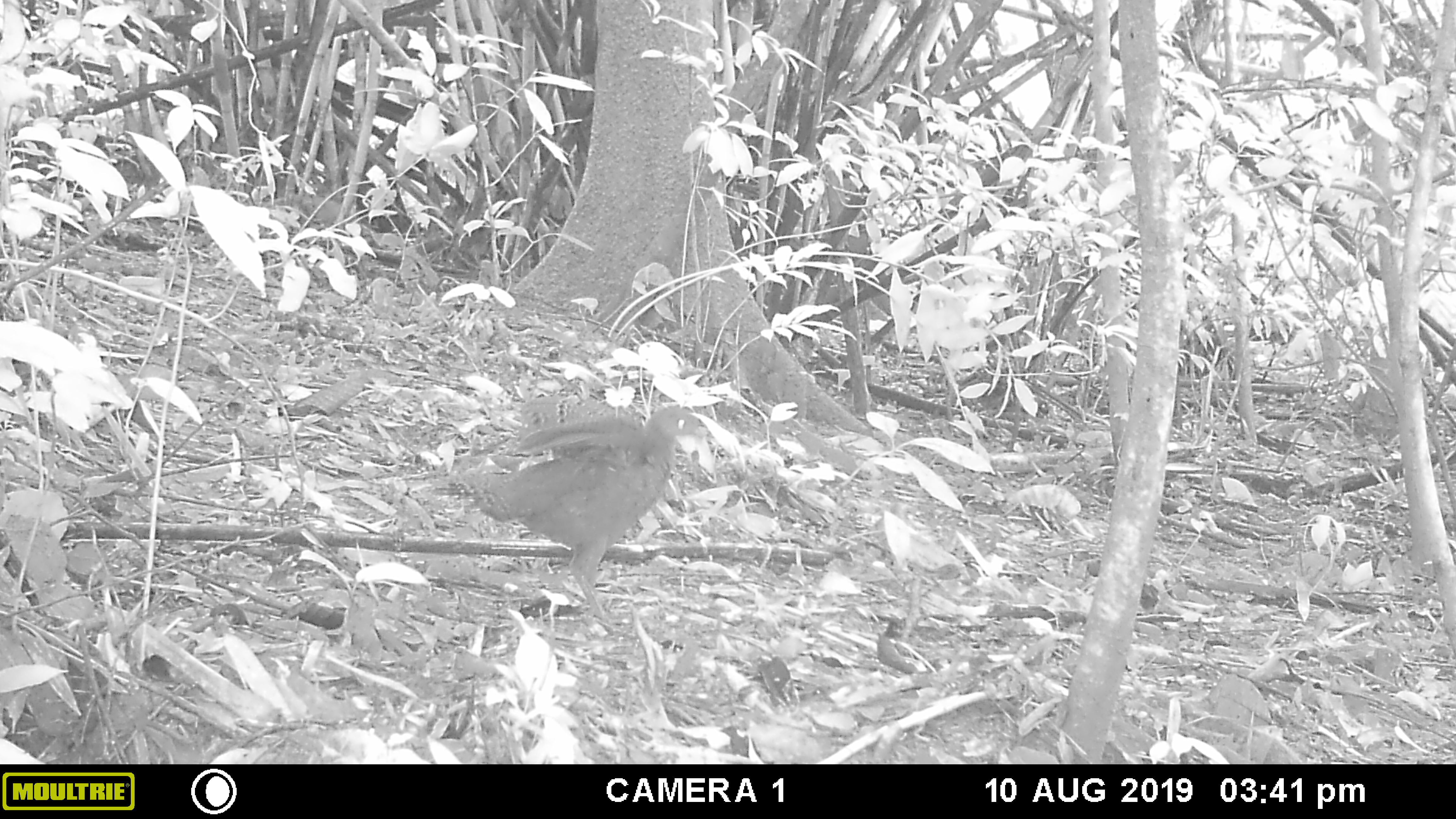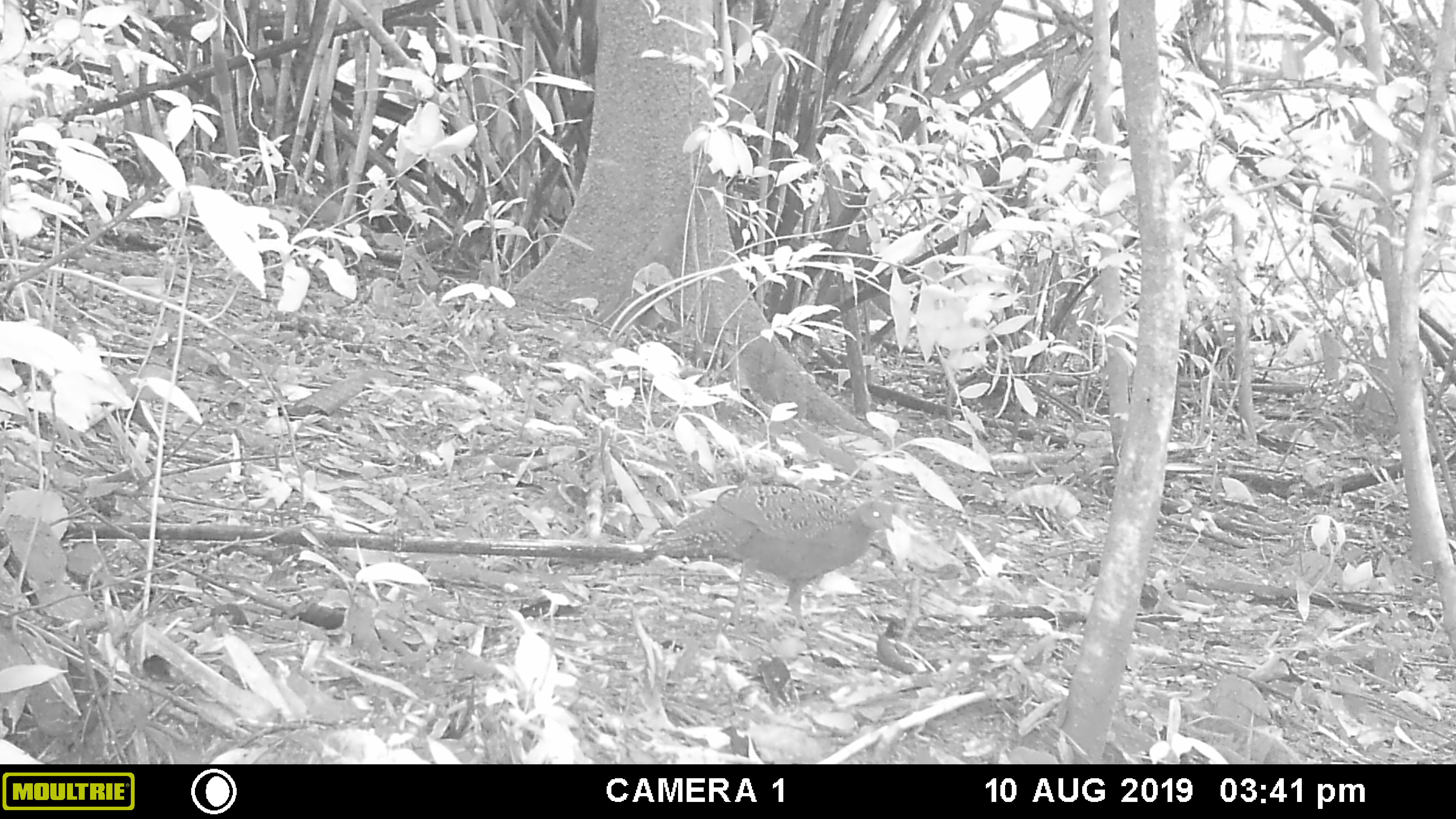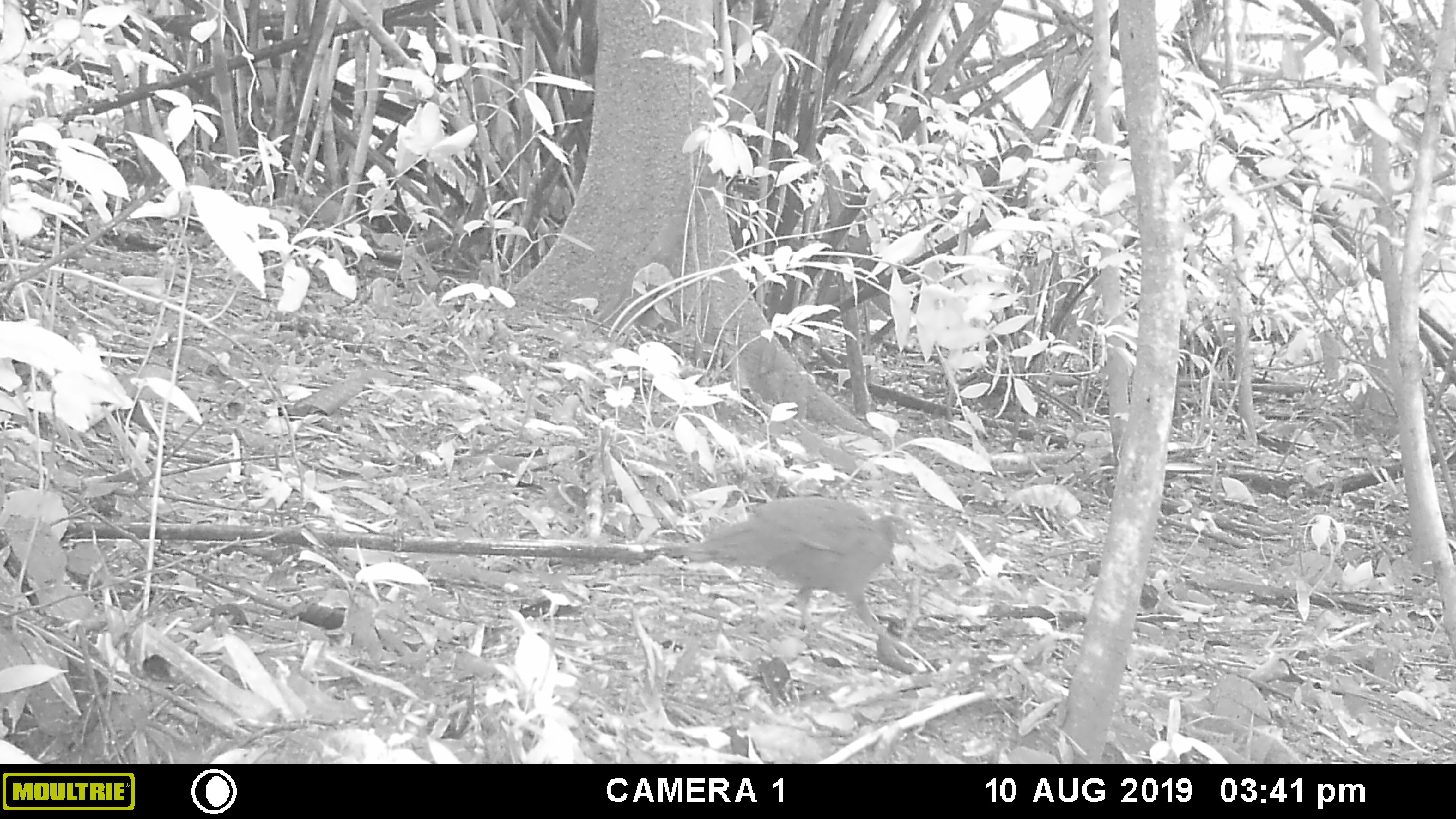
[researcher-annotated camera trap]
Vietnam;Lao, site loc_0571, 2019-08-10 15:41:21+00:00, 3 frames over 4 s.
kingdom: Animalia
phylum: Chordata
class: Aves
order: Galliformes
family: Phasianidae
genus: Polyplectron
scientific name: Polyplectron bicalcaratum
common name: gray peacock-pheasant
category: grey peacock pheasant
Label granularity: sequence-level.